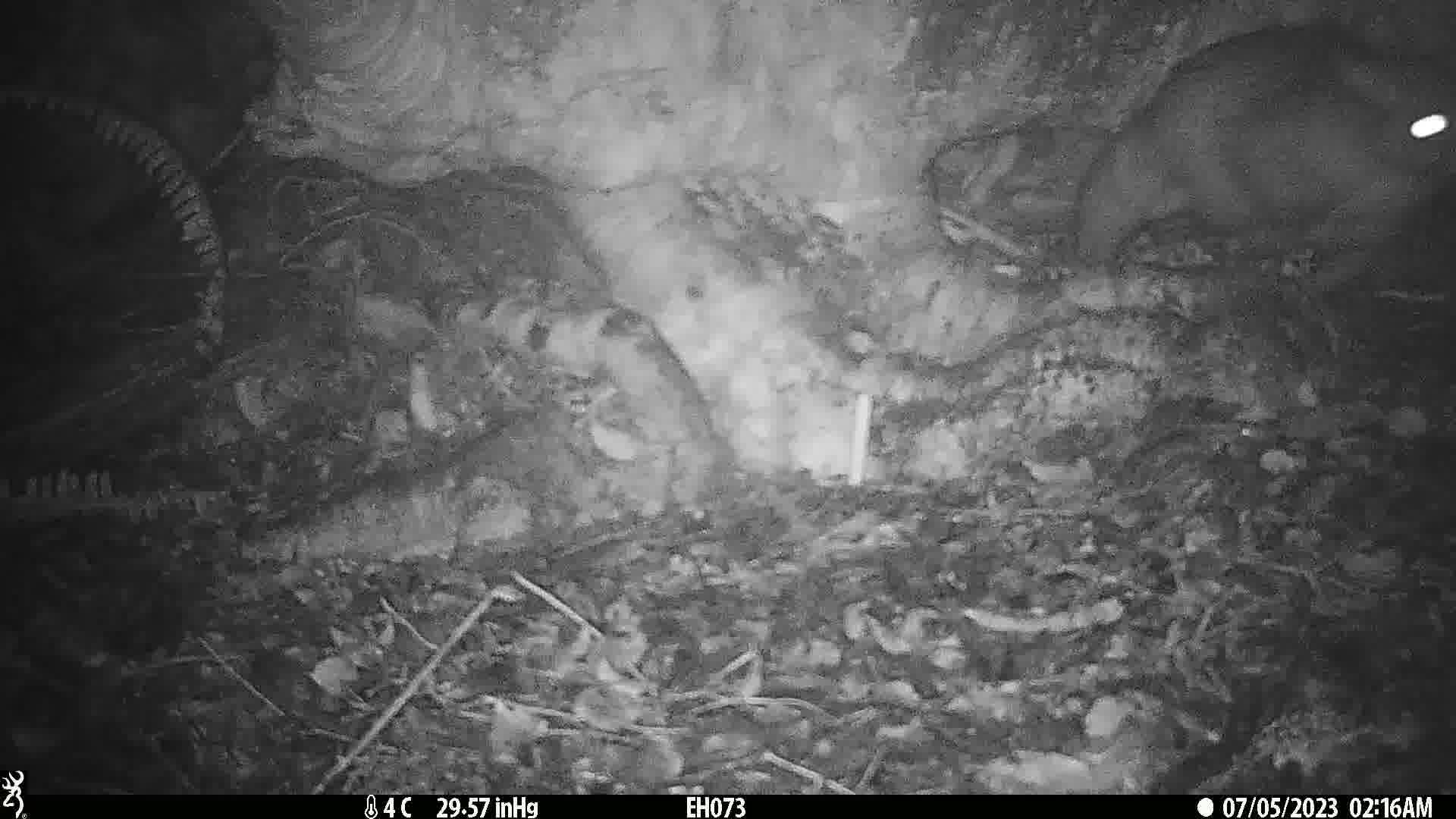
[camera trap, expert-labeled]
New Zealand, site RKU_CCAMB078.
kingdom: Animalia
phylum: Chordata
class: Mammalia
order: Diprotodontia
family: Phalangeridae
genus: Trichosurus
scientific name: Trichosurus vulpecula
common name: common brushtail possum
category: possum